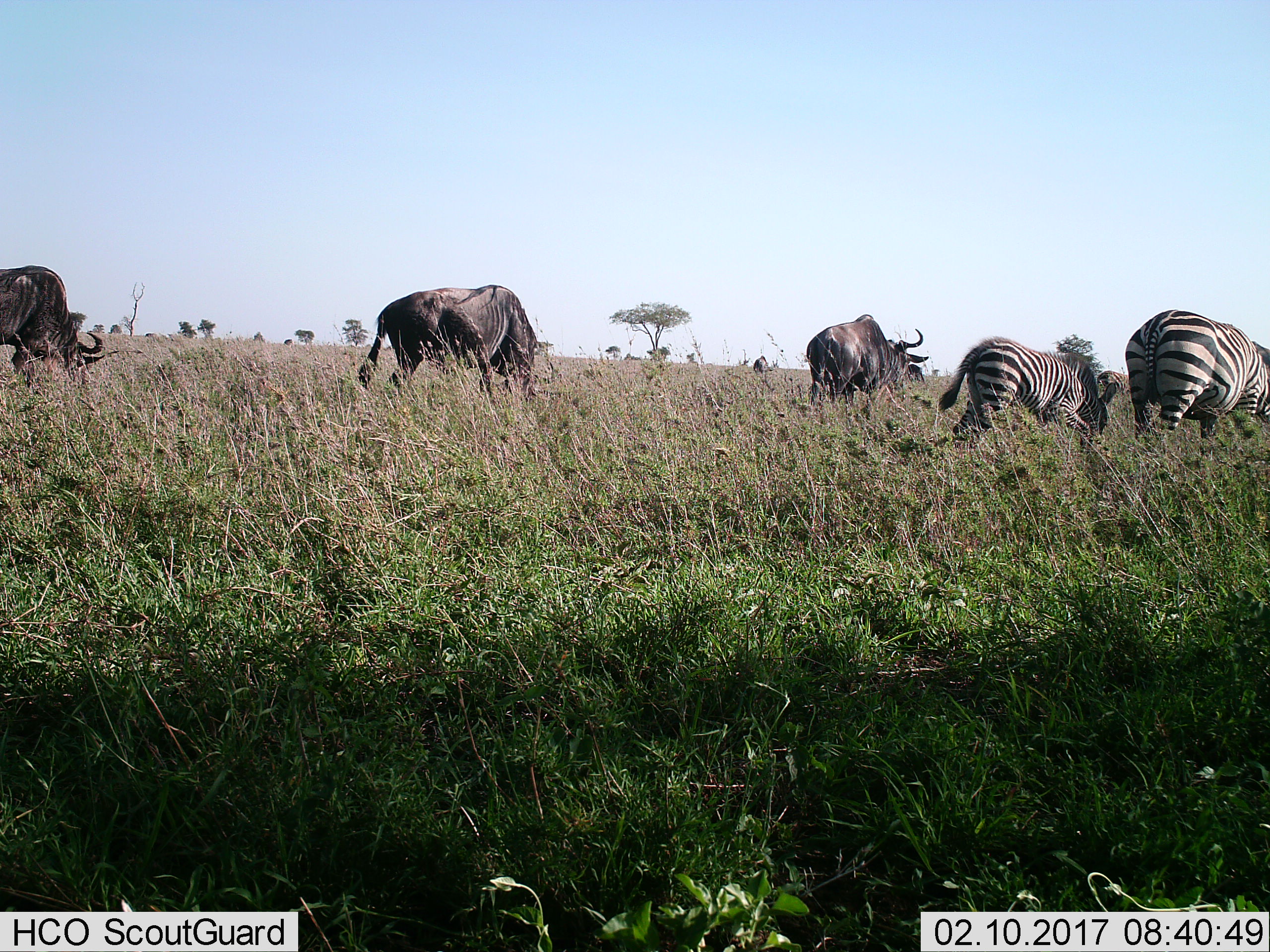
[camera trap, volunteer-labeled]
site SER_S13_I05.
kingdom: Animalia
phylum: Chordata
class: Mammalia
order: Artiodactyla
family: Bovidae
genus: Connochaetes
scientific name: Connochaetes taurinus taurinus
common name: blue wildebeest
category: wildebeestblue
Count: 5.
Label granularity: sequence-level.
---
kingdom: Animalia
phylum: Chordata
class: Mammalia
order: Perissodactyla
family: Equidae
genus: Equus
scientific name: Equus quagga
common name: plains zebra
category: zebraplains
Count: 2.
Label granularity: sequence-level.